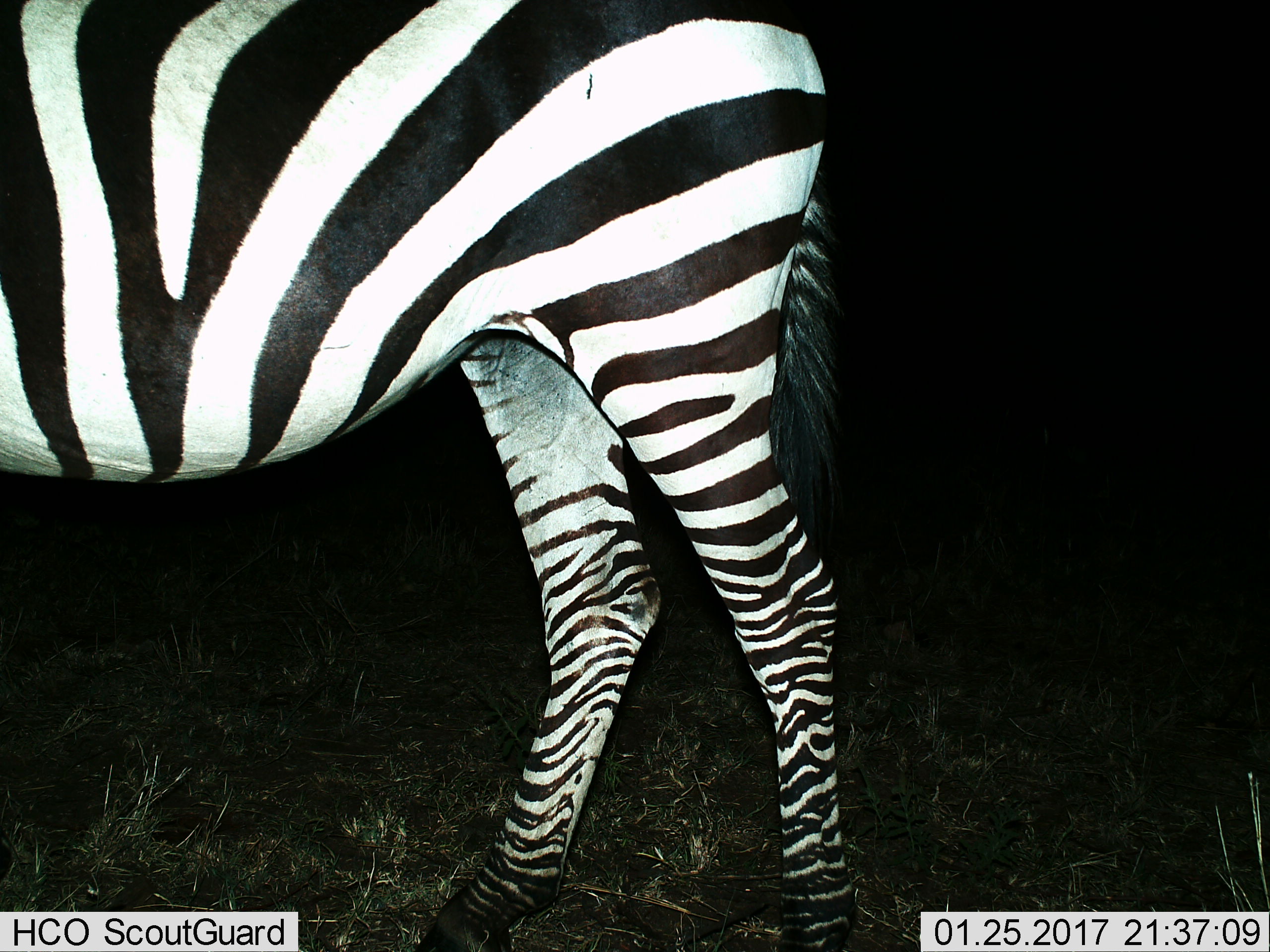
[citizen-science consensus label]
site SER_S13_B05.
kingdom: Animalia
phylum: Chordata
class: Mammalia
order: Perissodactyla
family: Equidae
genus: Equus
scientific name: Equus quagga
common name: plains zebra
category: zebraplains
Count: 1.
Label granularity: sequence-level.